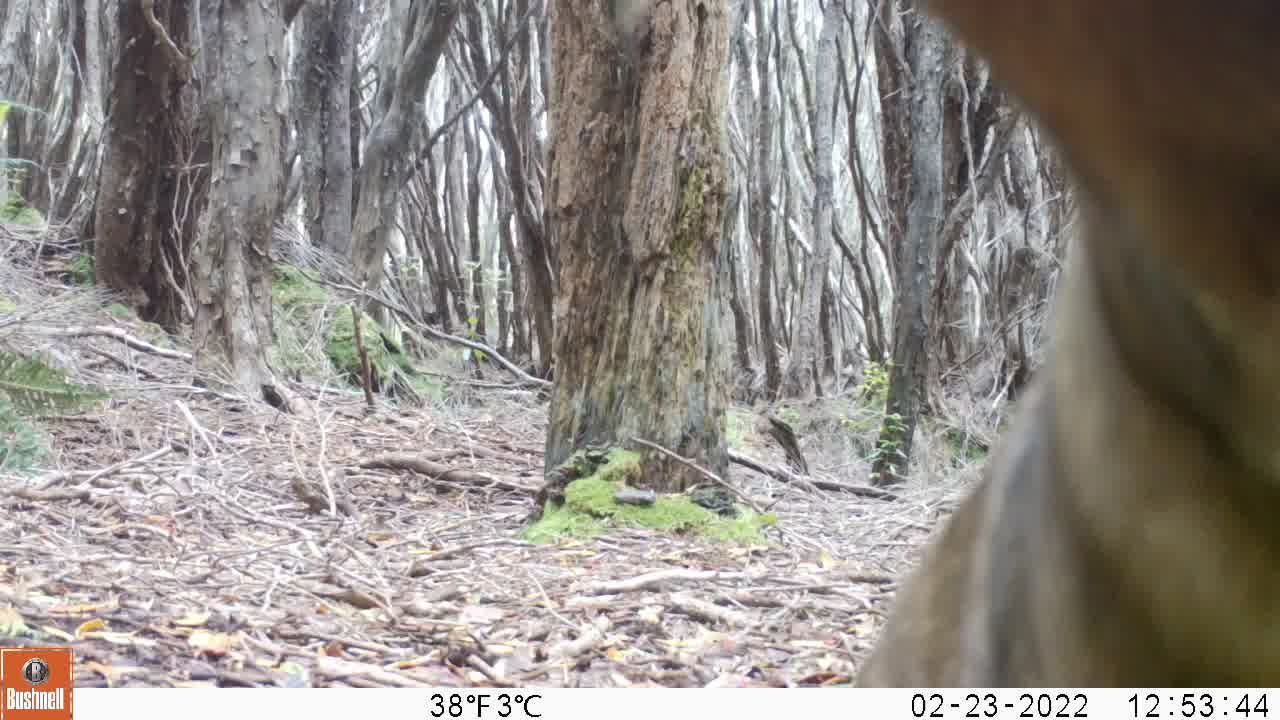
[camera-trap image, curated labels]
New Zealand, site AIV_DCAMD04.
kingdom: Animalia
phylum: Chordata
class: Mammalia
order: Carnivora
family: Otariidae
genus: Phocarctos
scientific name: Phocarctos hookeri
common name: new zealand sea lion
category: sealion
Sealion (new zealand sea lion) (Phocarctos hookeri).